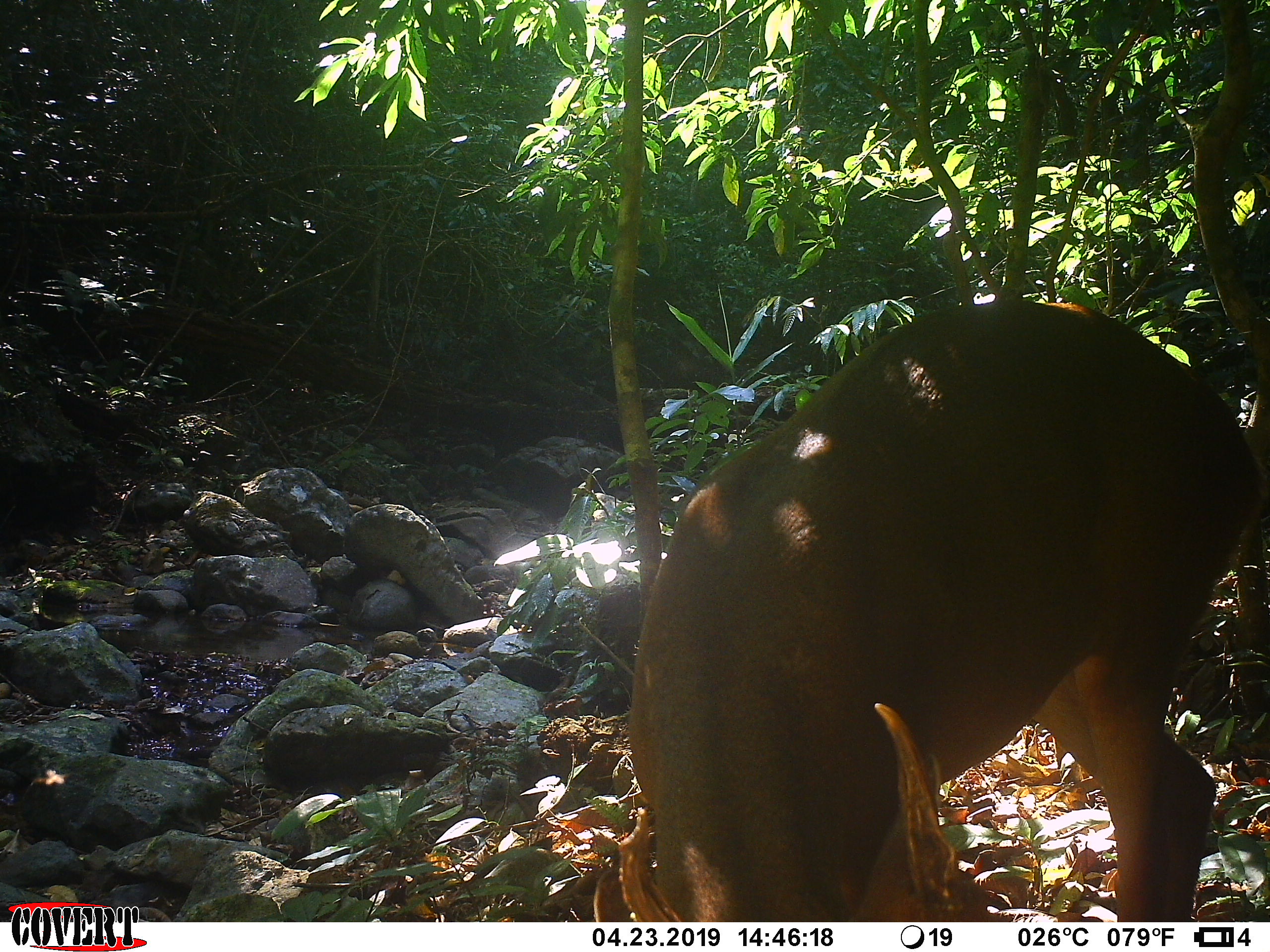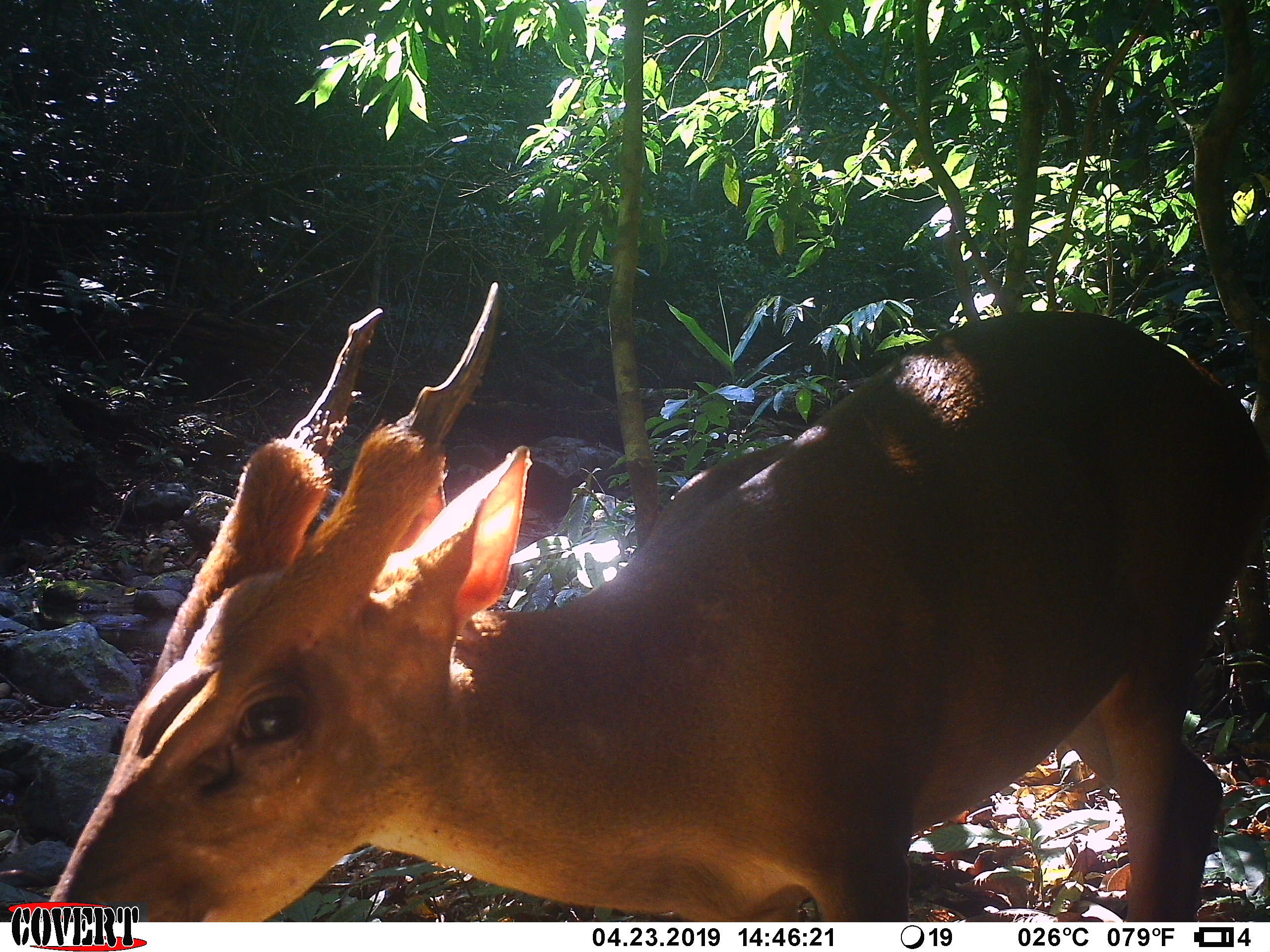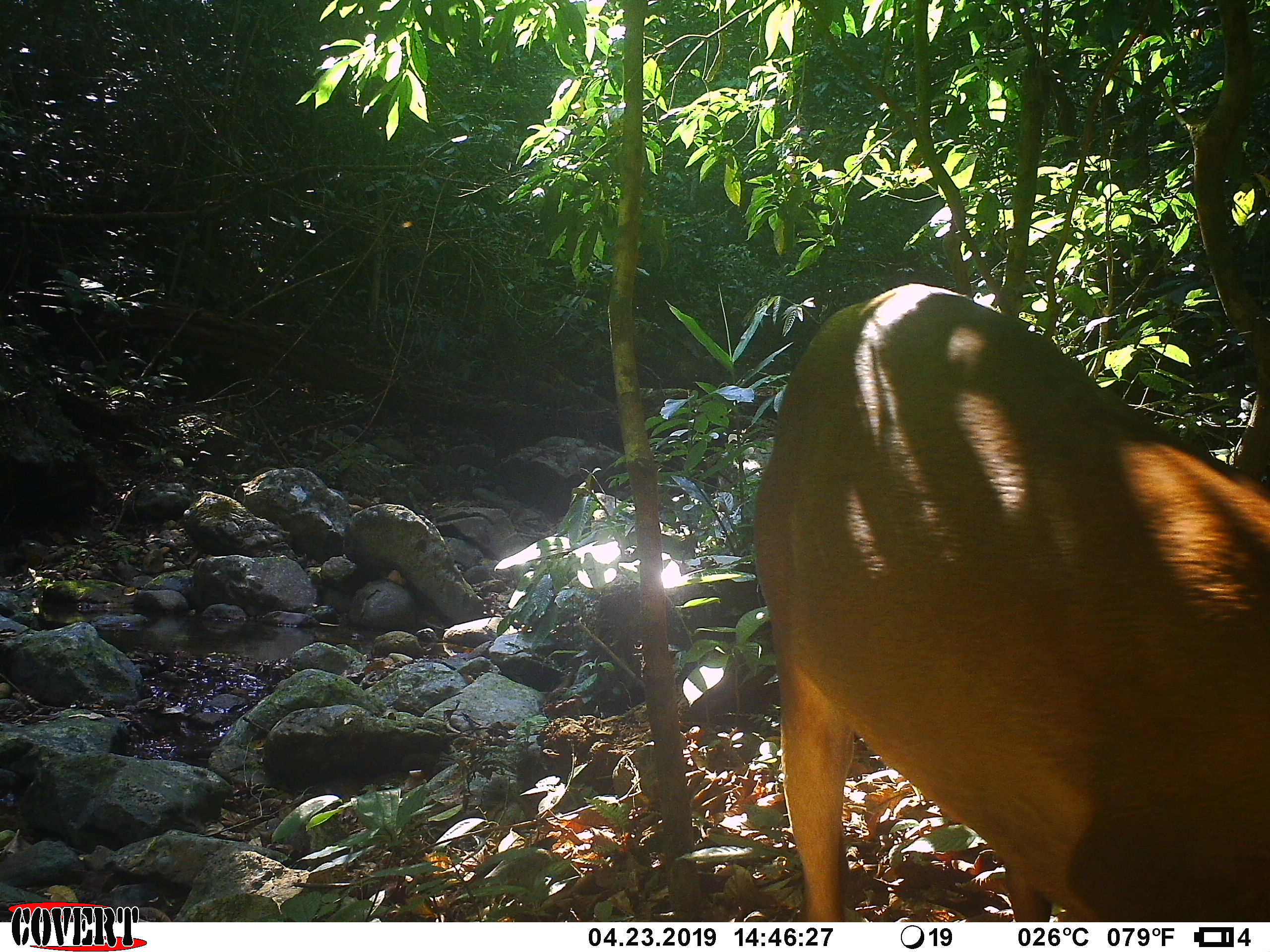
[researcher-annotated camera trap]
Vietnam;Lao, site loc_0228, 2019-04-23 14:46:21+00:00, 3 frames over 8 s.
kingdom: Animalia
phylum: Chordata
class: Mammalia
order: Artiodactyla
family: Cervidae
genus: Muntiacus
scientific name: Muntiacus vuquangensis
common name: large-antlered muntjac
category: large antlered muntjac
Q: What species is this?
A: Large antlered muntjac (large-antlered muntjac) (Muntiacus vuquangensis).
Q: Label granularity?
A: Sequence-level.